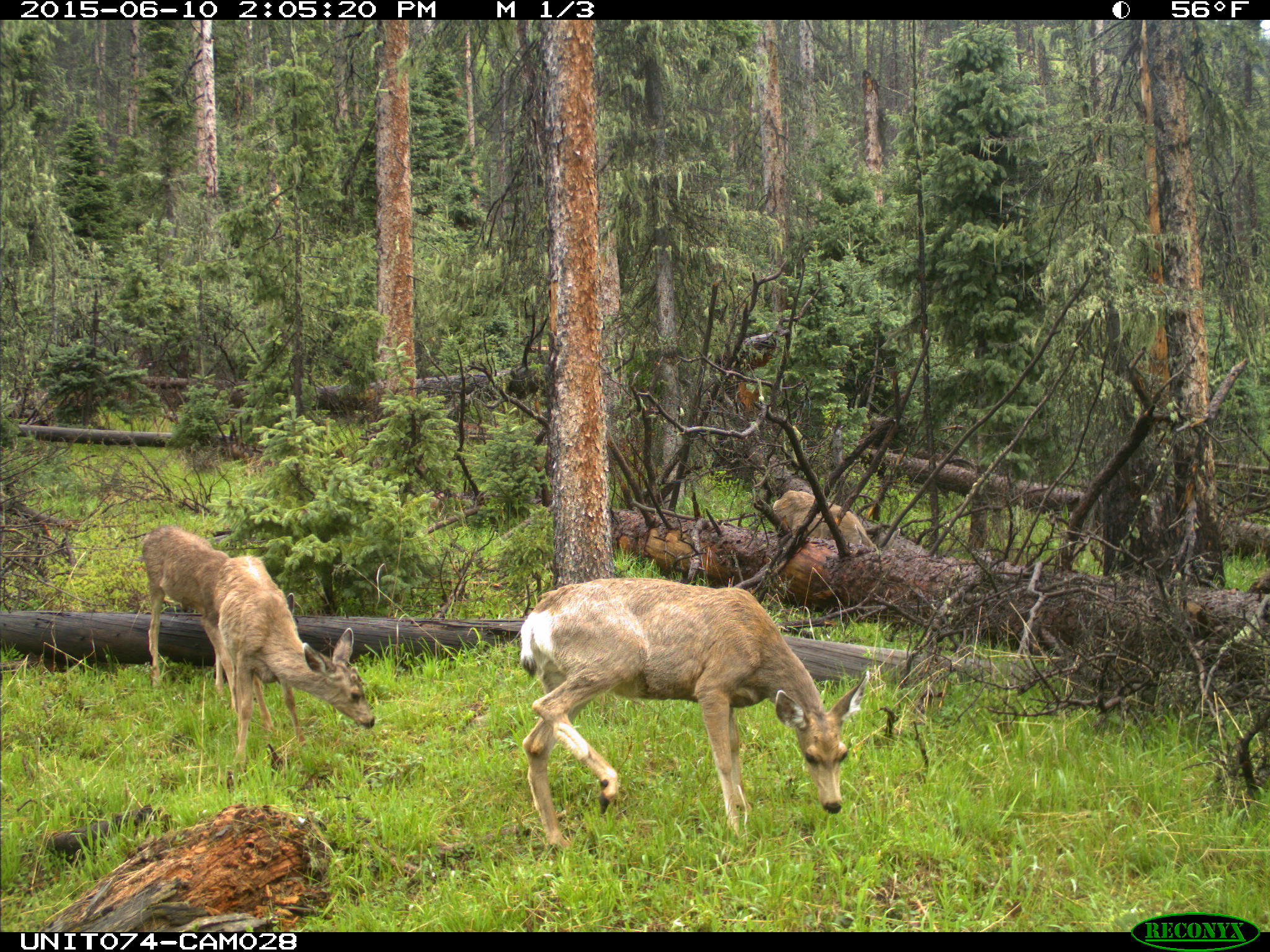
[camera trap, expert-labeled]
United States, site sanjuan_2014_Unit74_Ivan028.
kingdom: Animalia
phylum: Chordata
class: Mammalia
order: Artiodactyla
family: Cervidae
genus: Odocoileus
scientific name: Odocoileus hemionus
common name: mule deer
Odocoileus hemionus (mule deer).